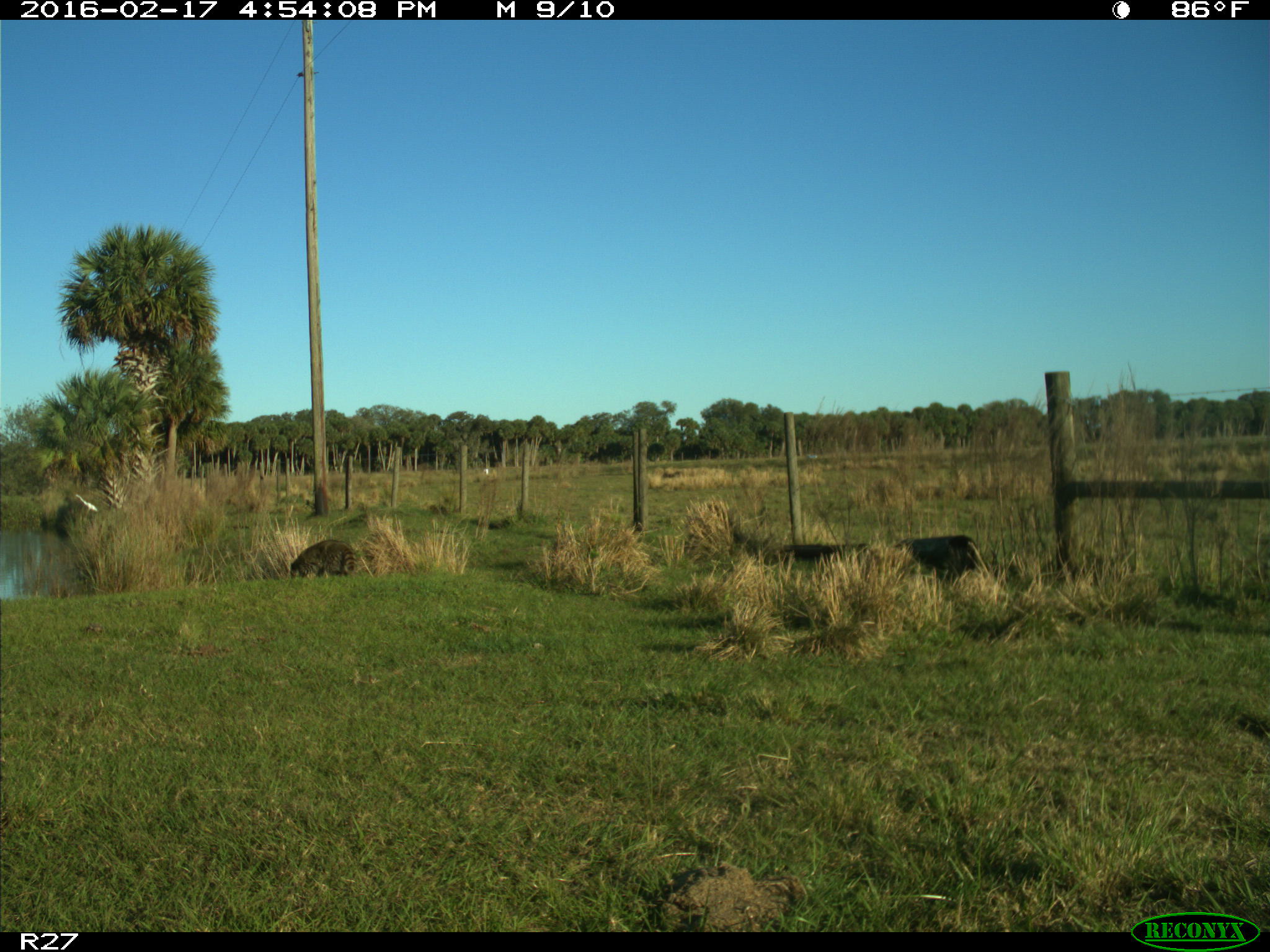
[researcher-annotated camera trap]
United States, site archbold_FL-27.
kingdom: Animalia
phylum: Chordata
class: Mammalia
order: Carnivora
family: Procyonidae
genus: Procyon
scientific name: Procyon lotor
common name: common raccoon